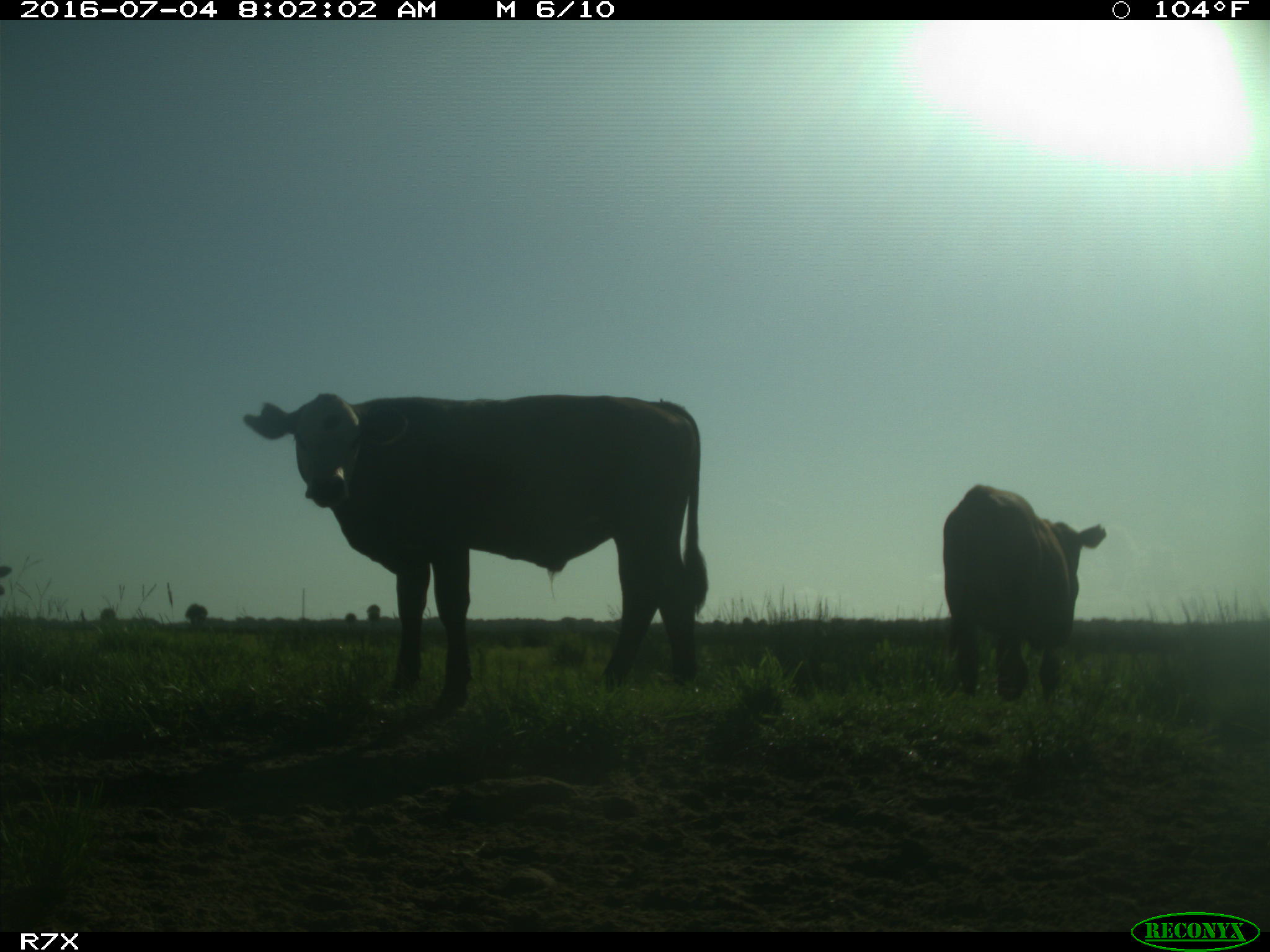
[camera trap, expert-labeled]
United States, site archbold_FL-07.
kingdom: Animalia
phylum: Chordata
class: Mammalia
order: Artiodactyla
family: Bovidae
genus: Bos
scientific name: Bos taurus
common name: domestic cow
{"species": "Bos taurus (domestic cow)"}